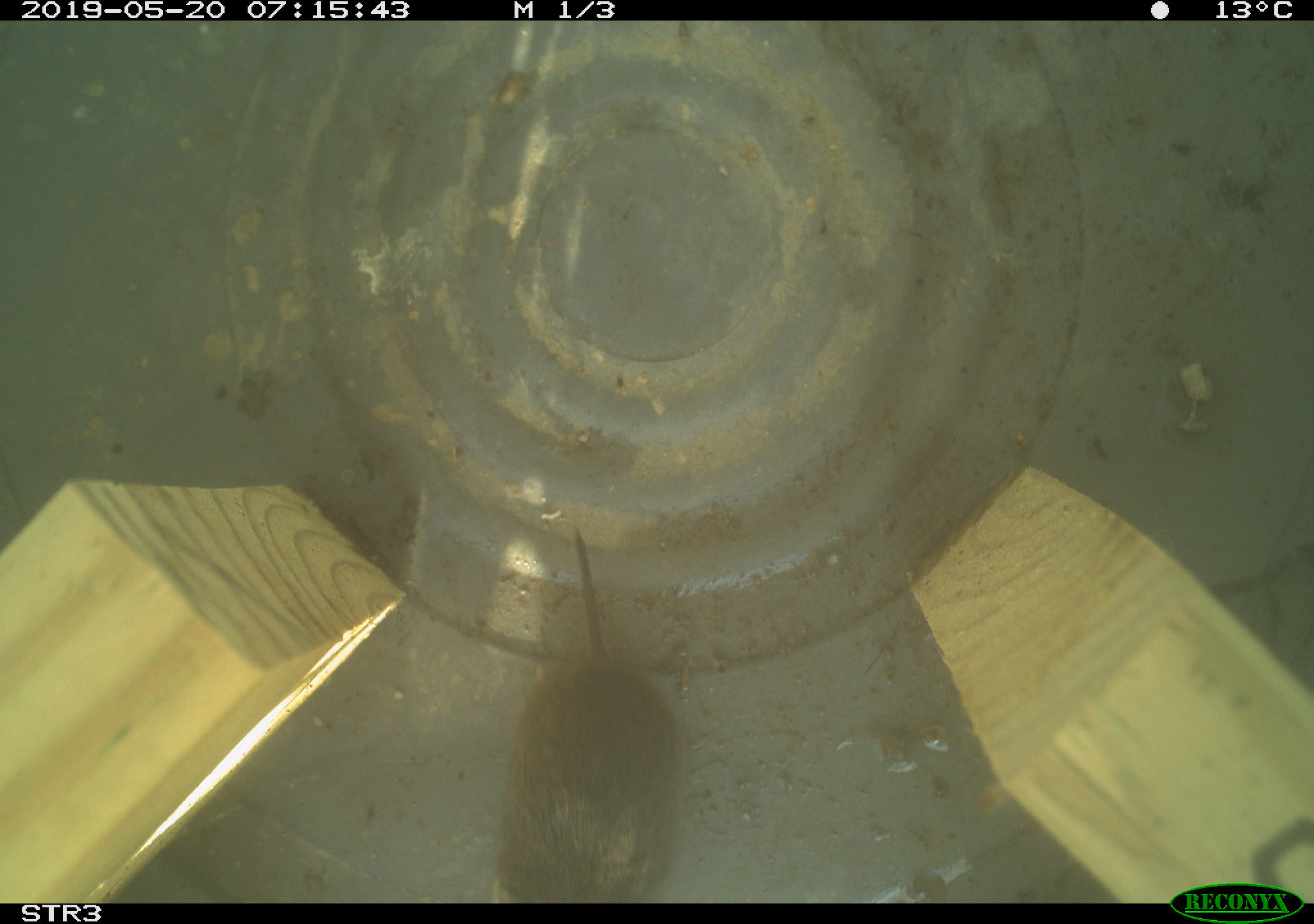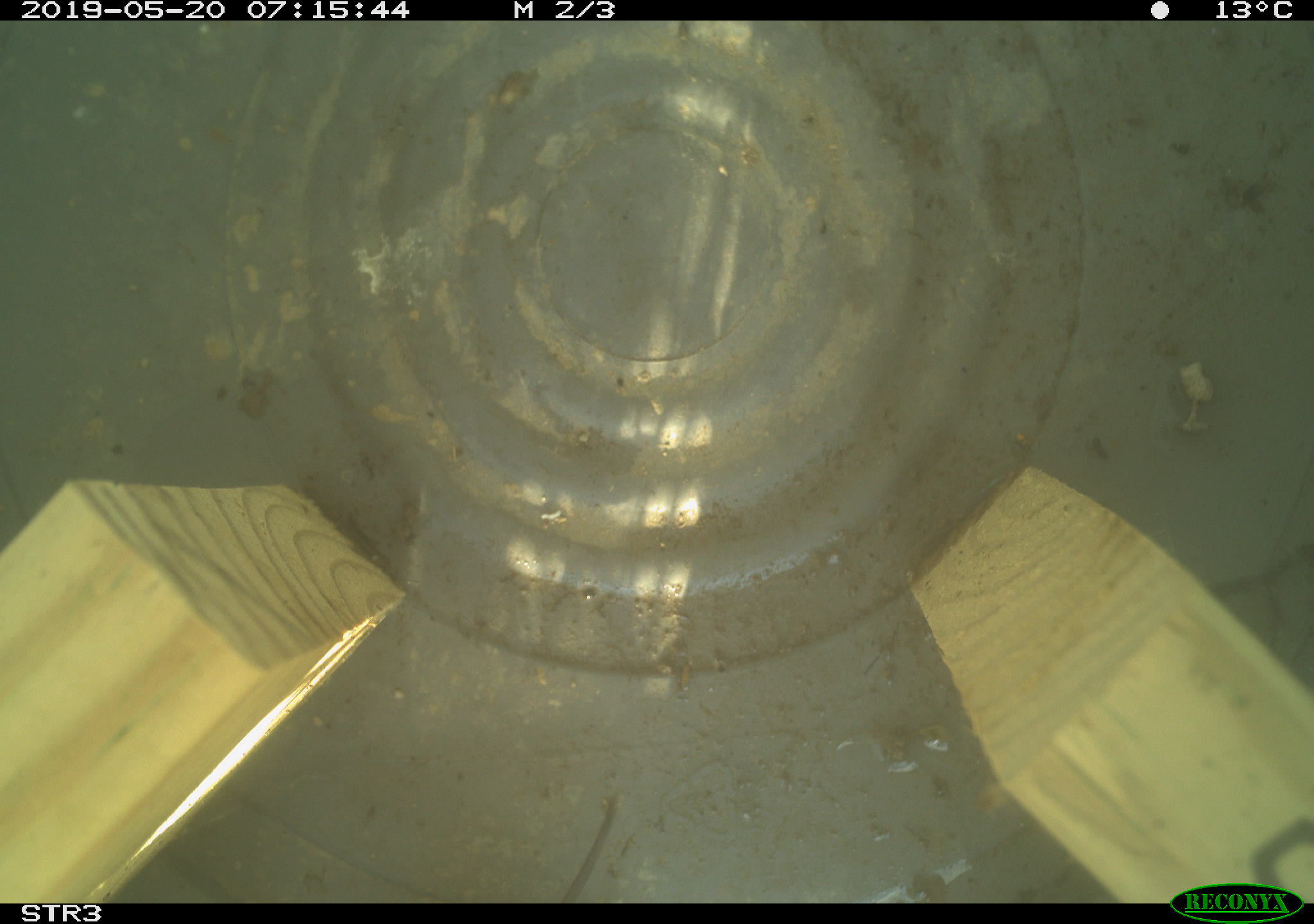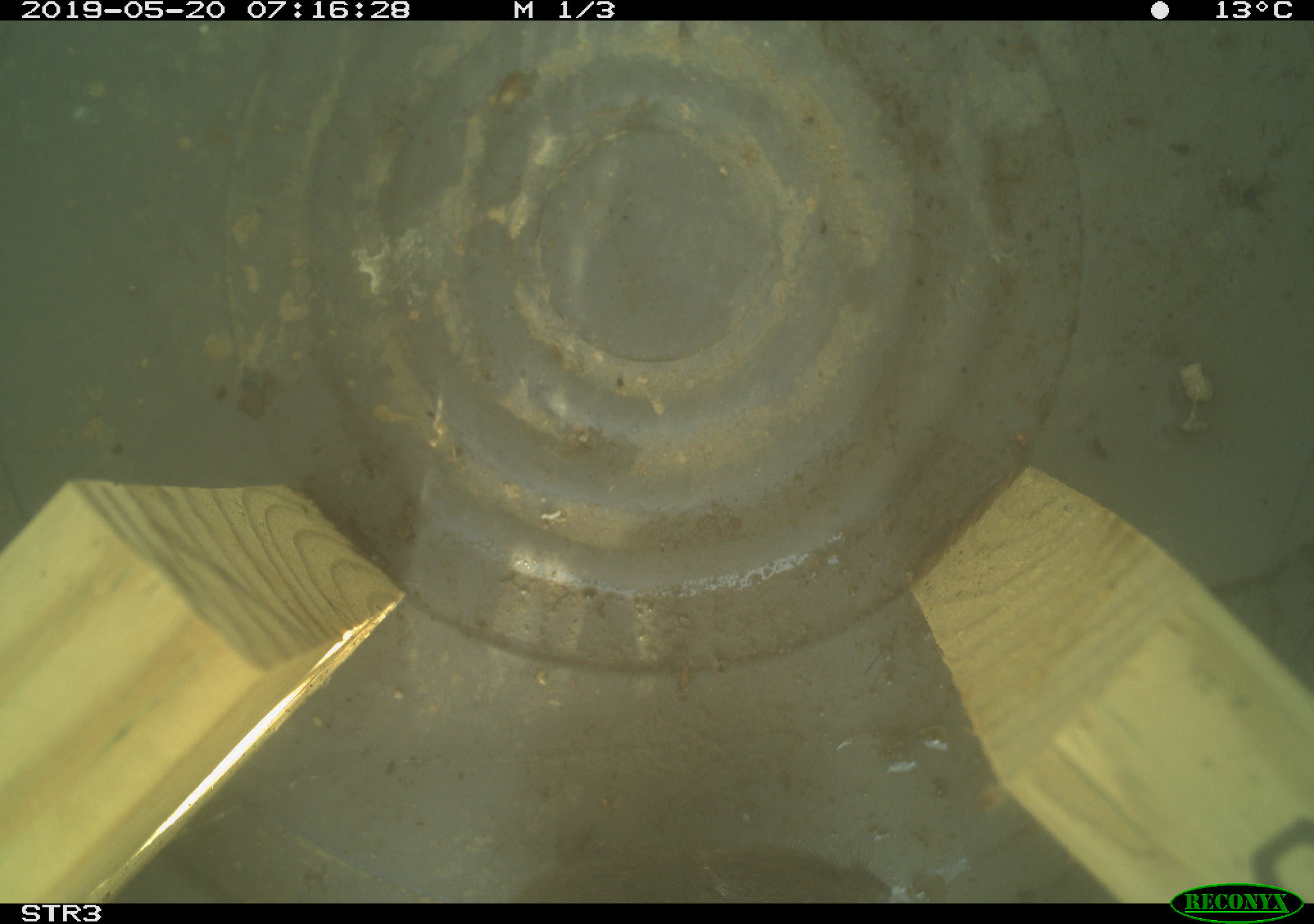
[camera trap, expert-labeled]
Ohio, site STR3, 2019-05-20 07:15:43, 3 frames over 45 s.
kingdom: Animalia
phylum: Chordata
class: Mammalia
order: Rodentia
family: Cricetidae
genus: Microtus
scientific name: Microtus pennsylvanicus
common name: meadow vole